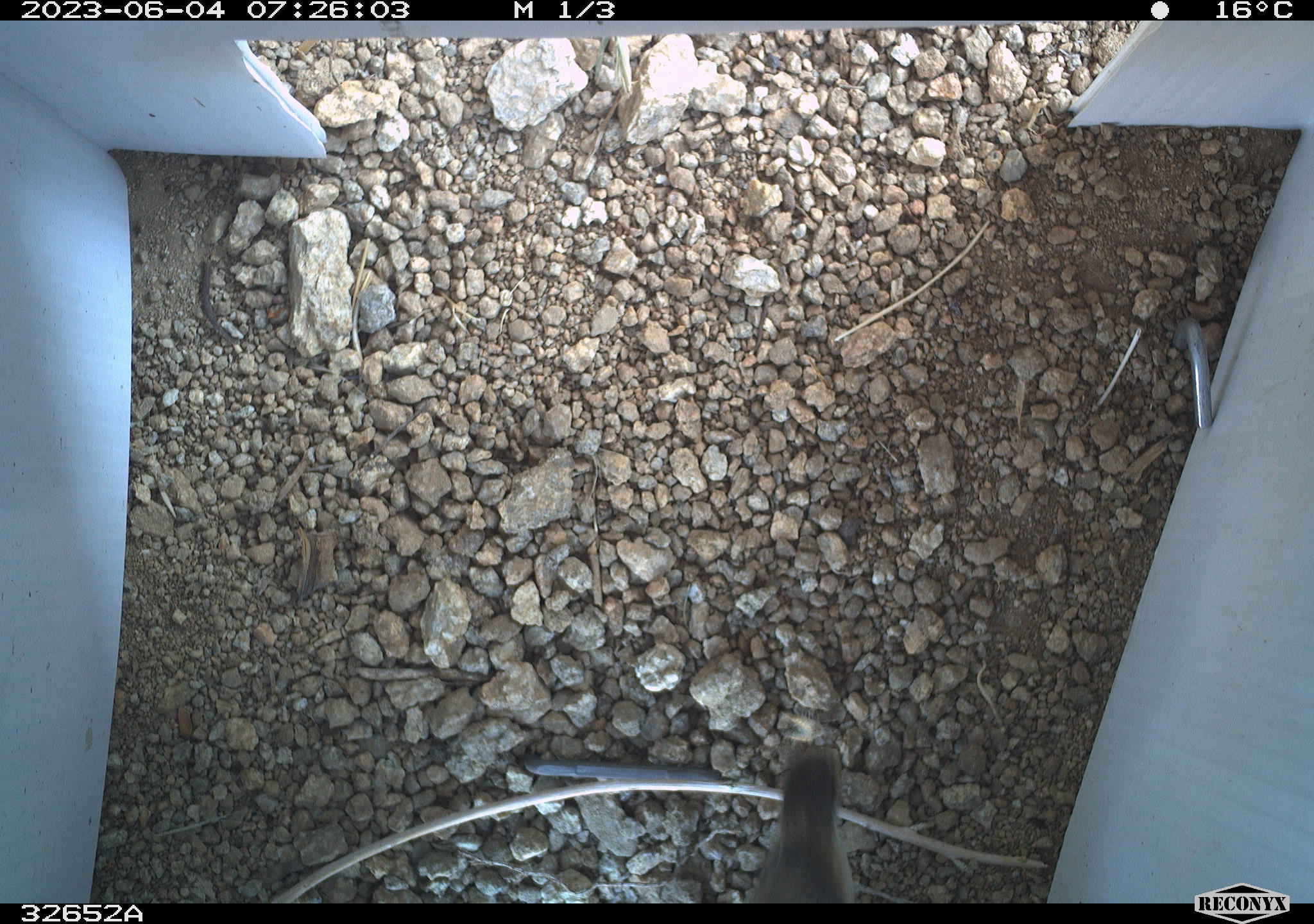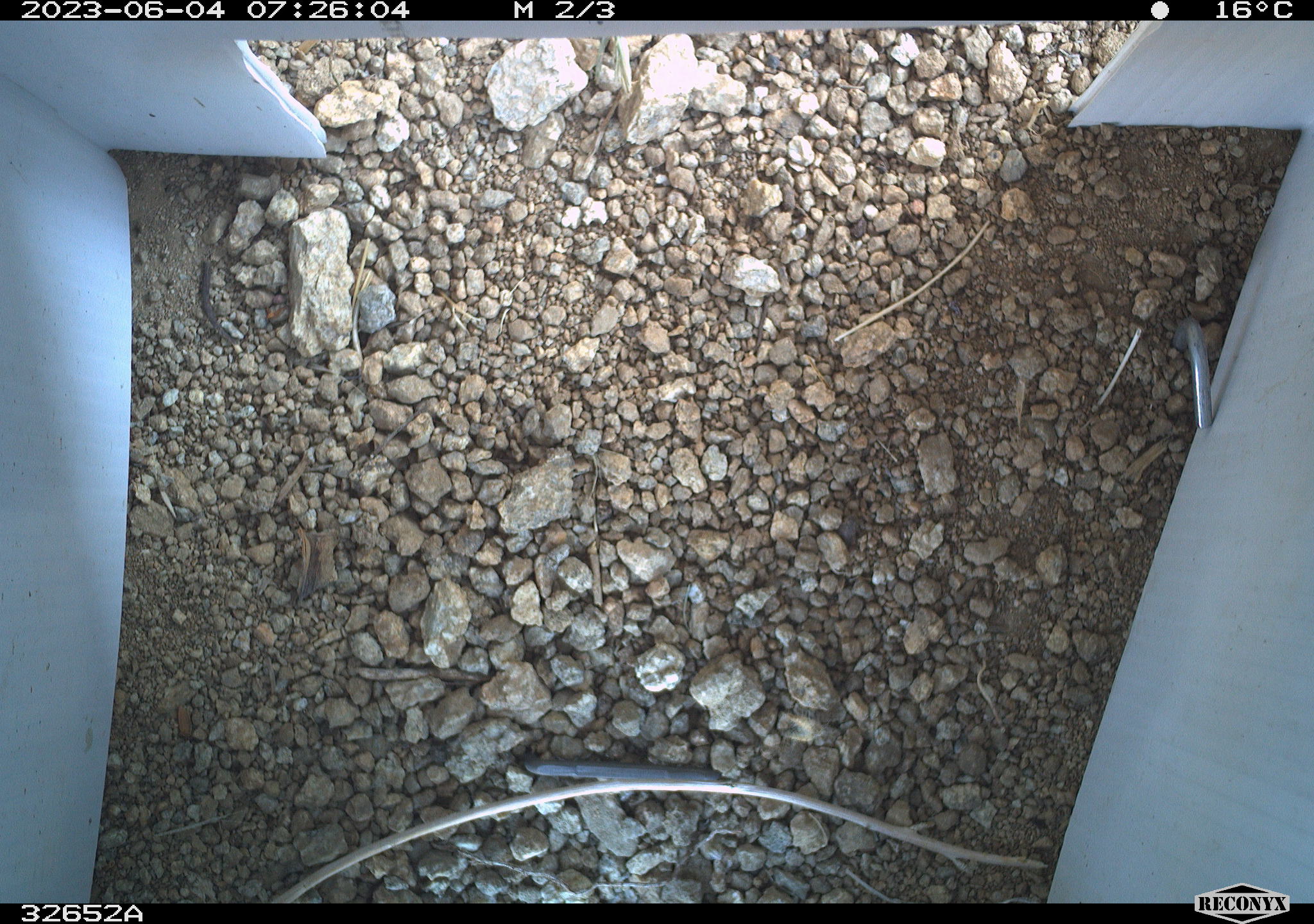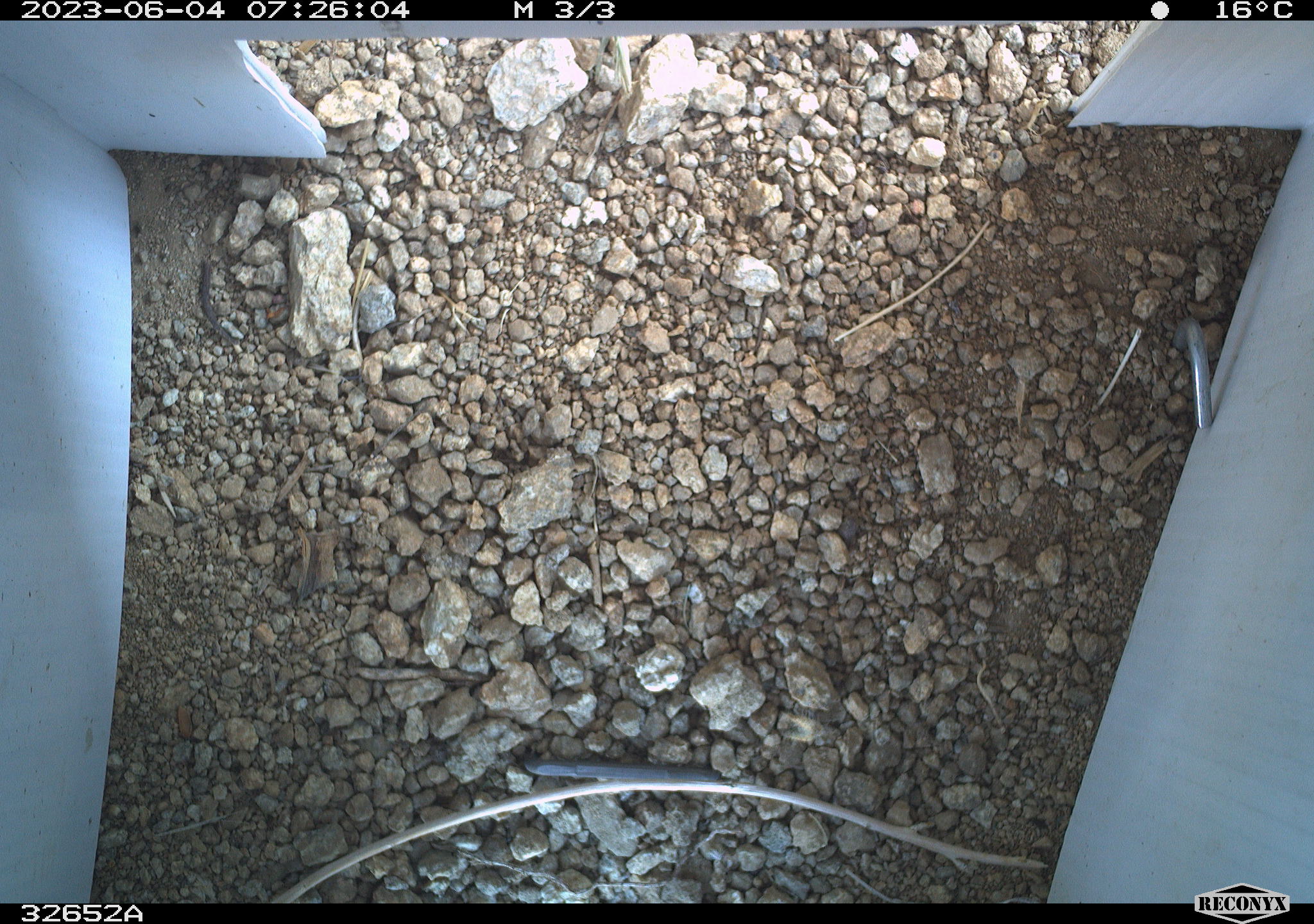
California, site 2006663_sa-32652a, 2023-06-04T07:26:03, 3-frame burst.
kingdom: Animalia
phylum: Chordata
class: Aves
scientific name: Aves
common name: bird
Bird (Aves).